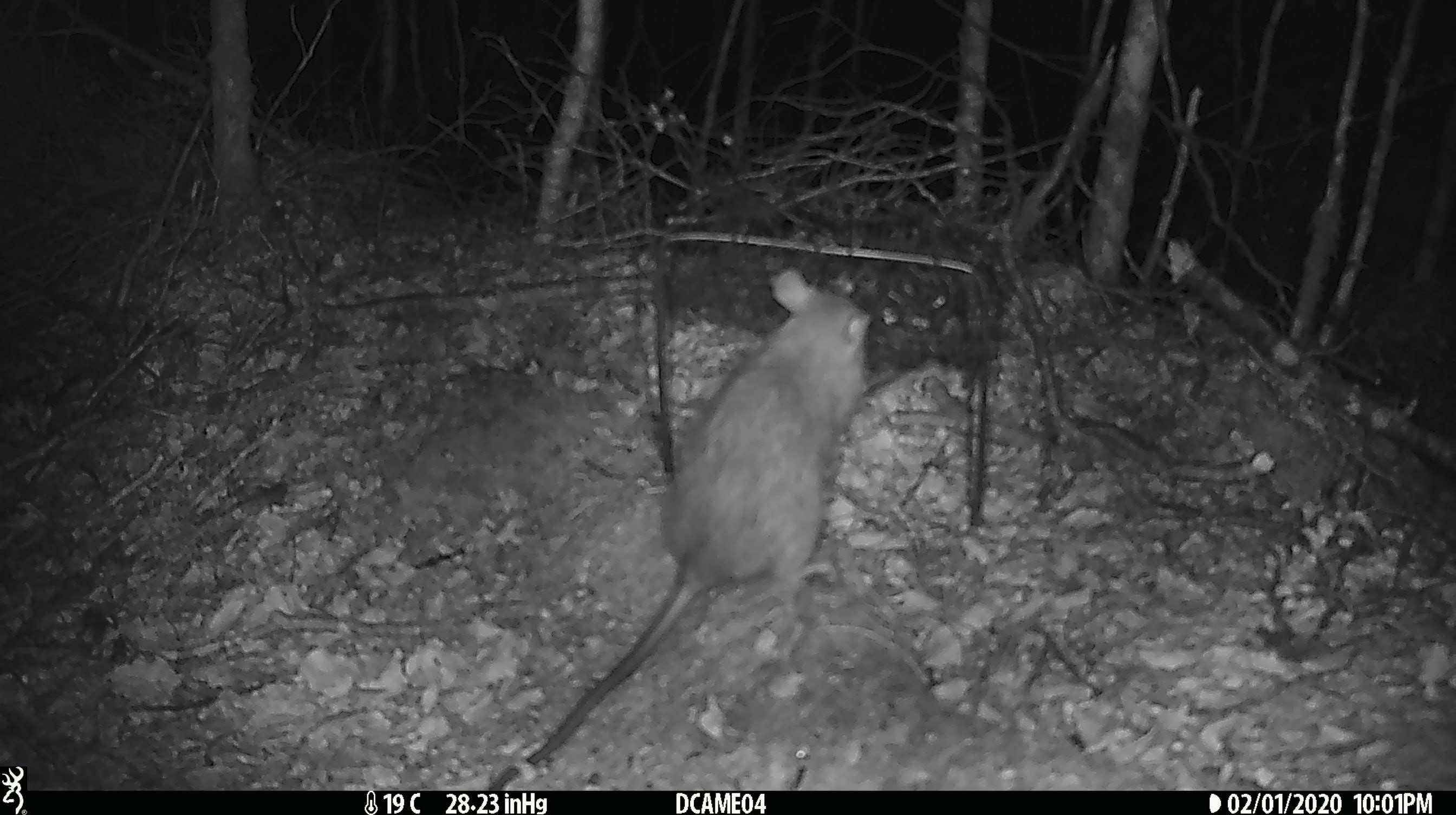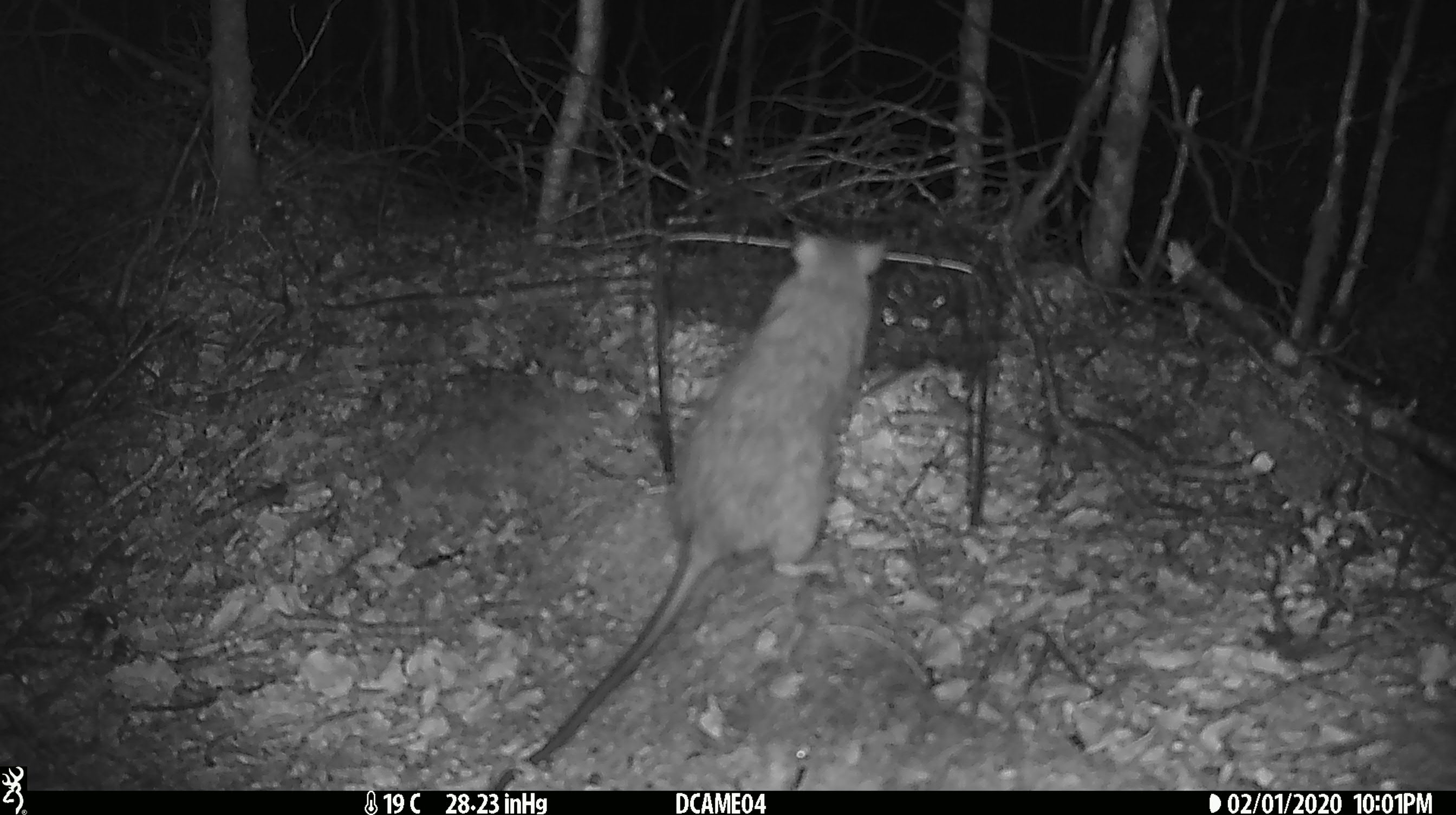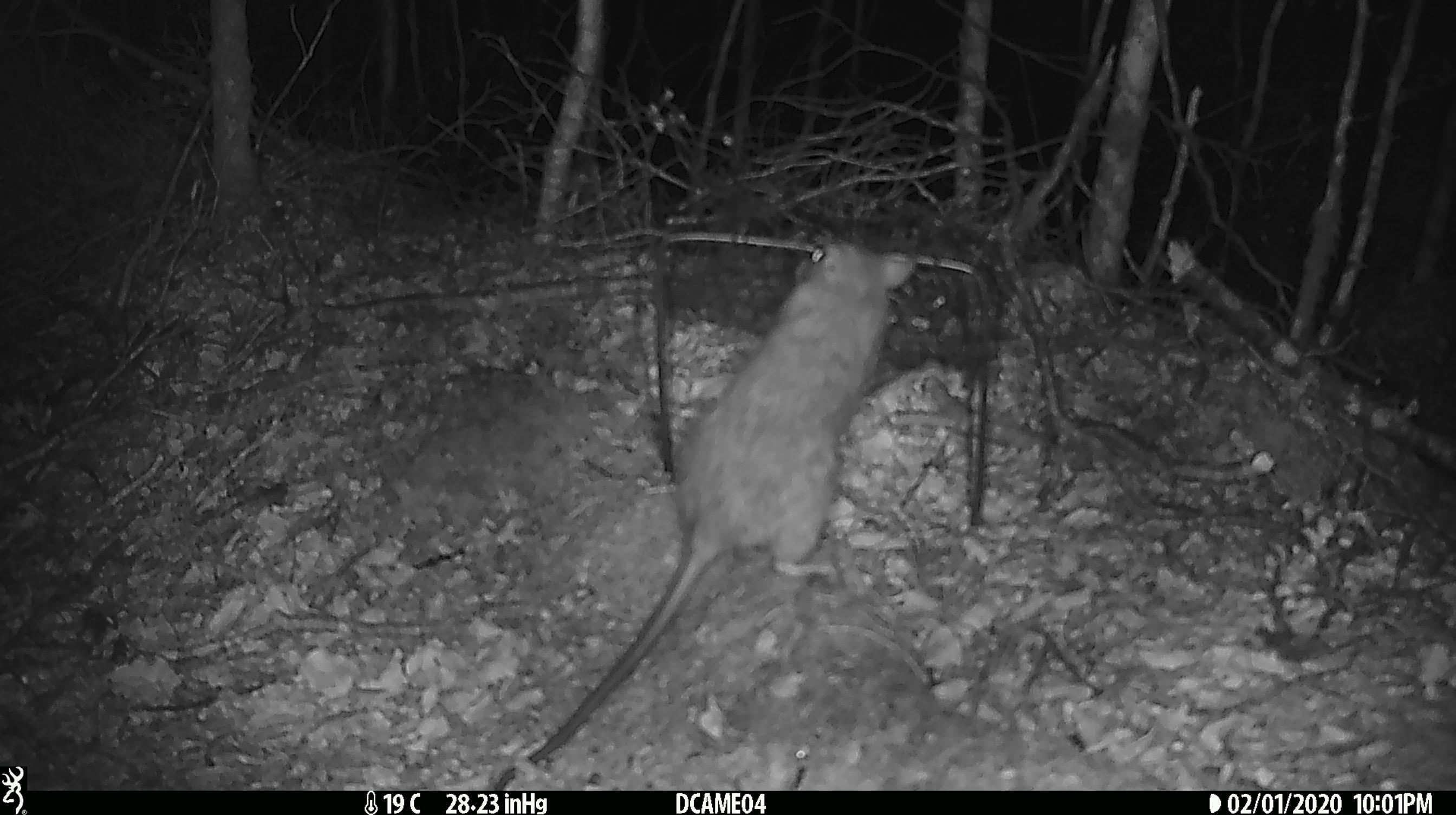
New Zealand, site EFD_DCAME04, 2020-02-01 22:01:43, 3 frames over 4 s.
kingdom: Animalia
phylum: Chordata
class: Mammalia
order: Rodentia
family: Muridae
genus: Rattus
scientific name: Rattus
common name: rat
Rat (Rattus).